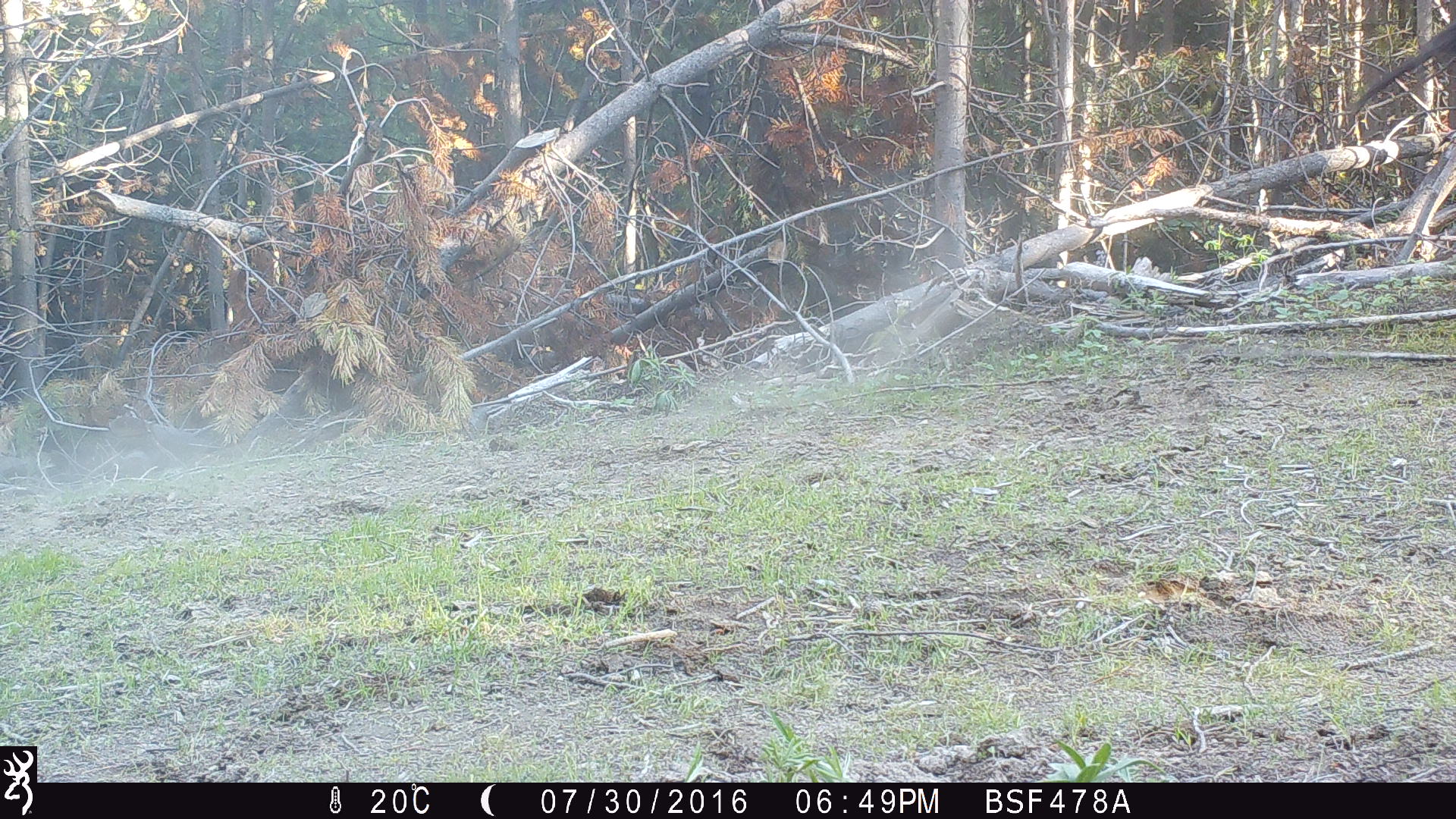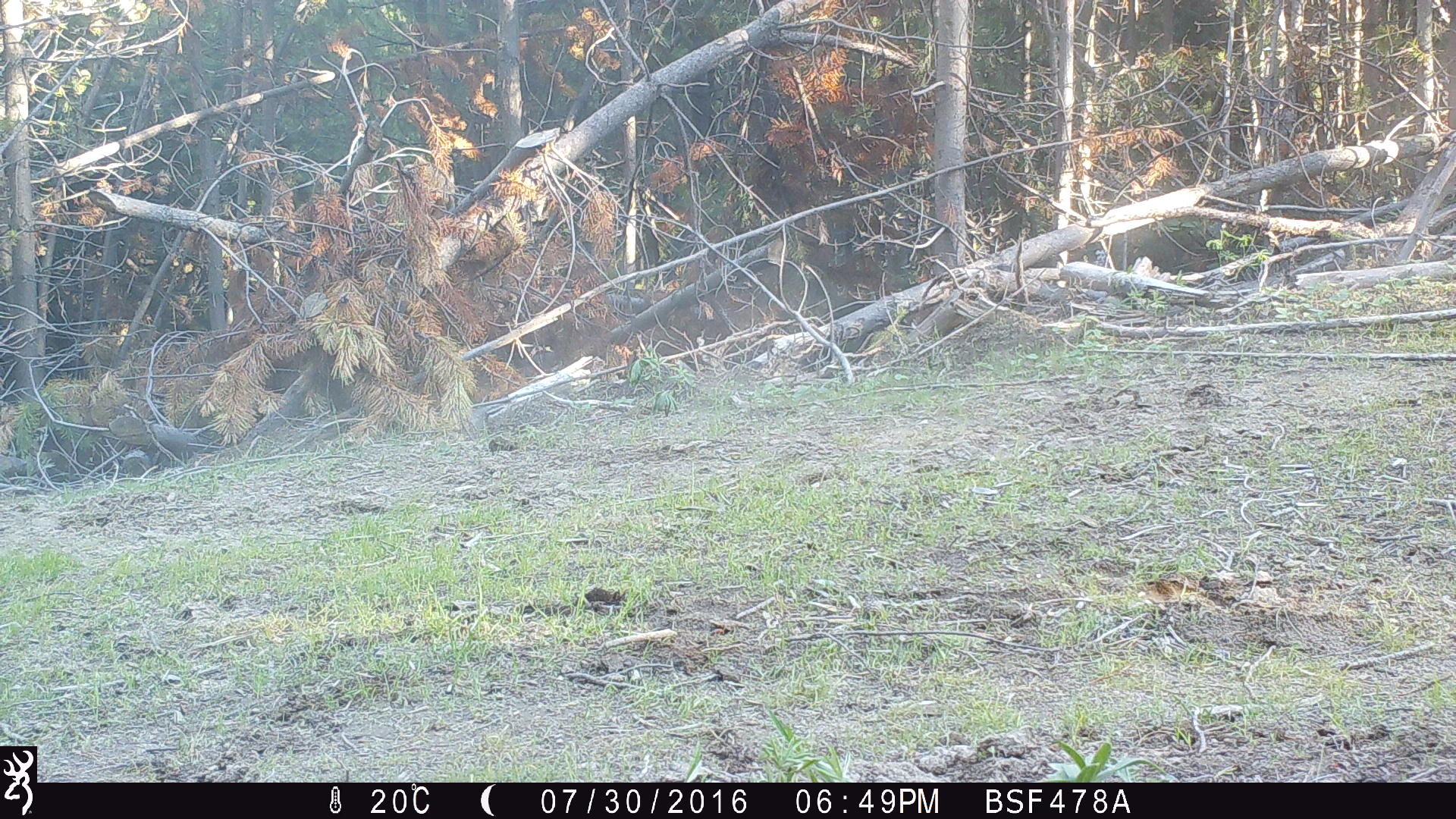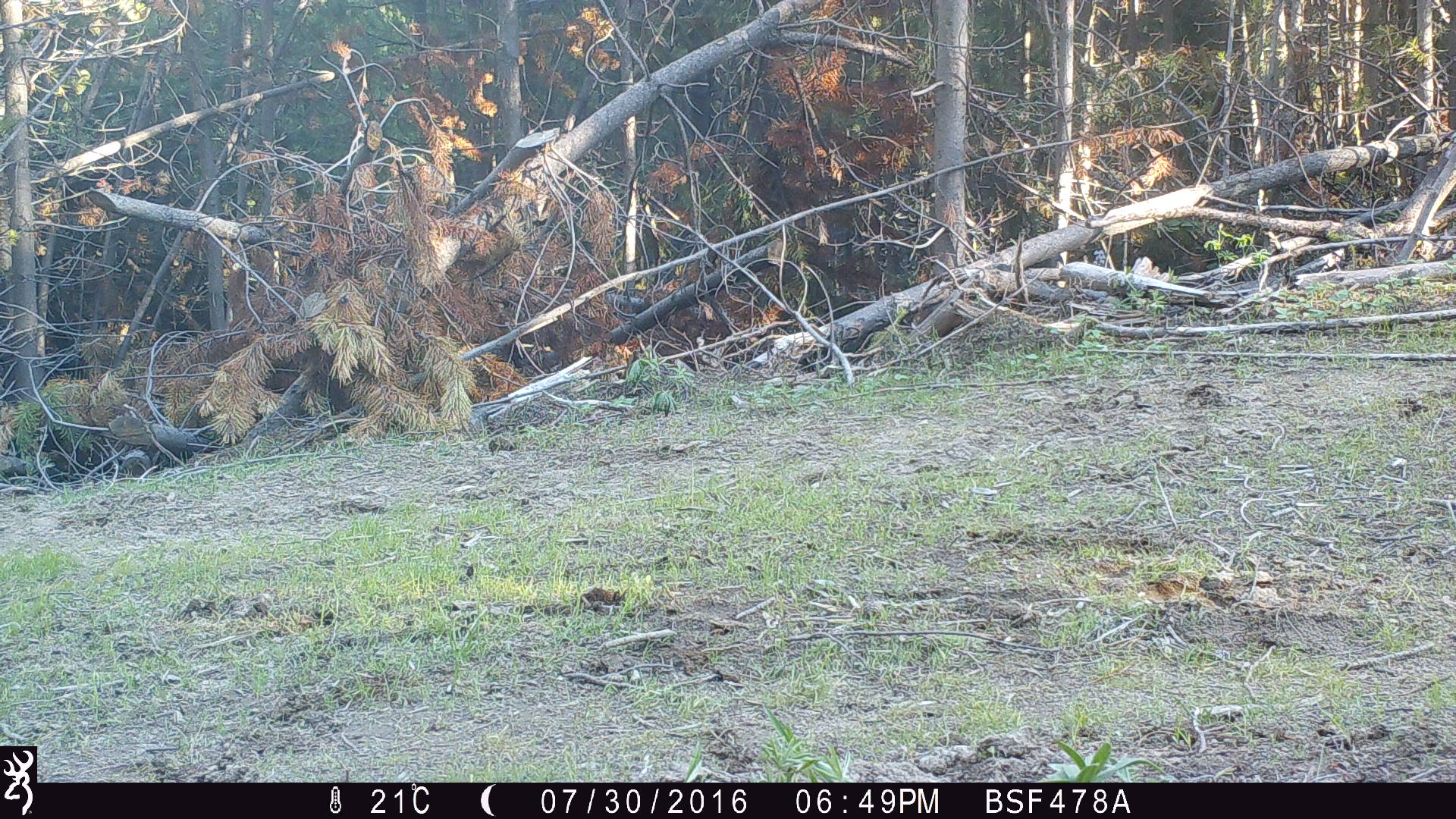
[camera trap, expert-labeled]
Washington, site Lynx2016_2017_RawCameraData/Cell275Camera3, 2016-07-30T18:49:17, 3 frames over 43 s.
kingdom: Animalia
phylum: Chordata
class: Mammalia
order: Artiodactyla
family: Bovidae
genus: Bos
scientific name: Bos taurus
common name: domestic cattle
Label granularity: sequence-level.